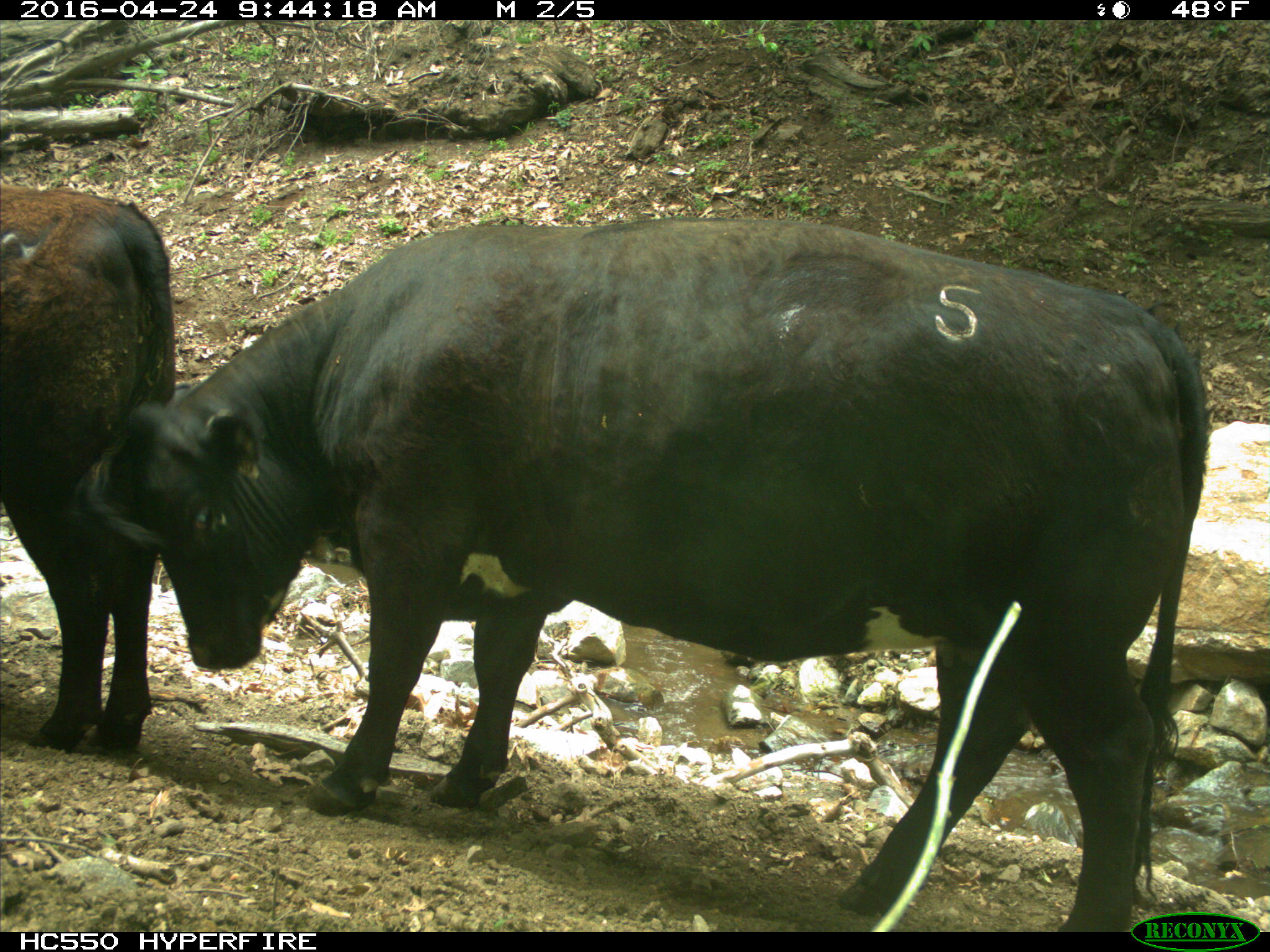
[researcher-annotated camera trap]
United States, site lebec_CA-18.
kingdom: Animalia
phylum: Chordata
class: Mammalia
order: Artiodactyla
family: Bovidae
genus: Bos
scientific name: Bos taurus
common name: domestic cow